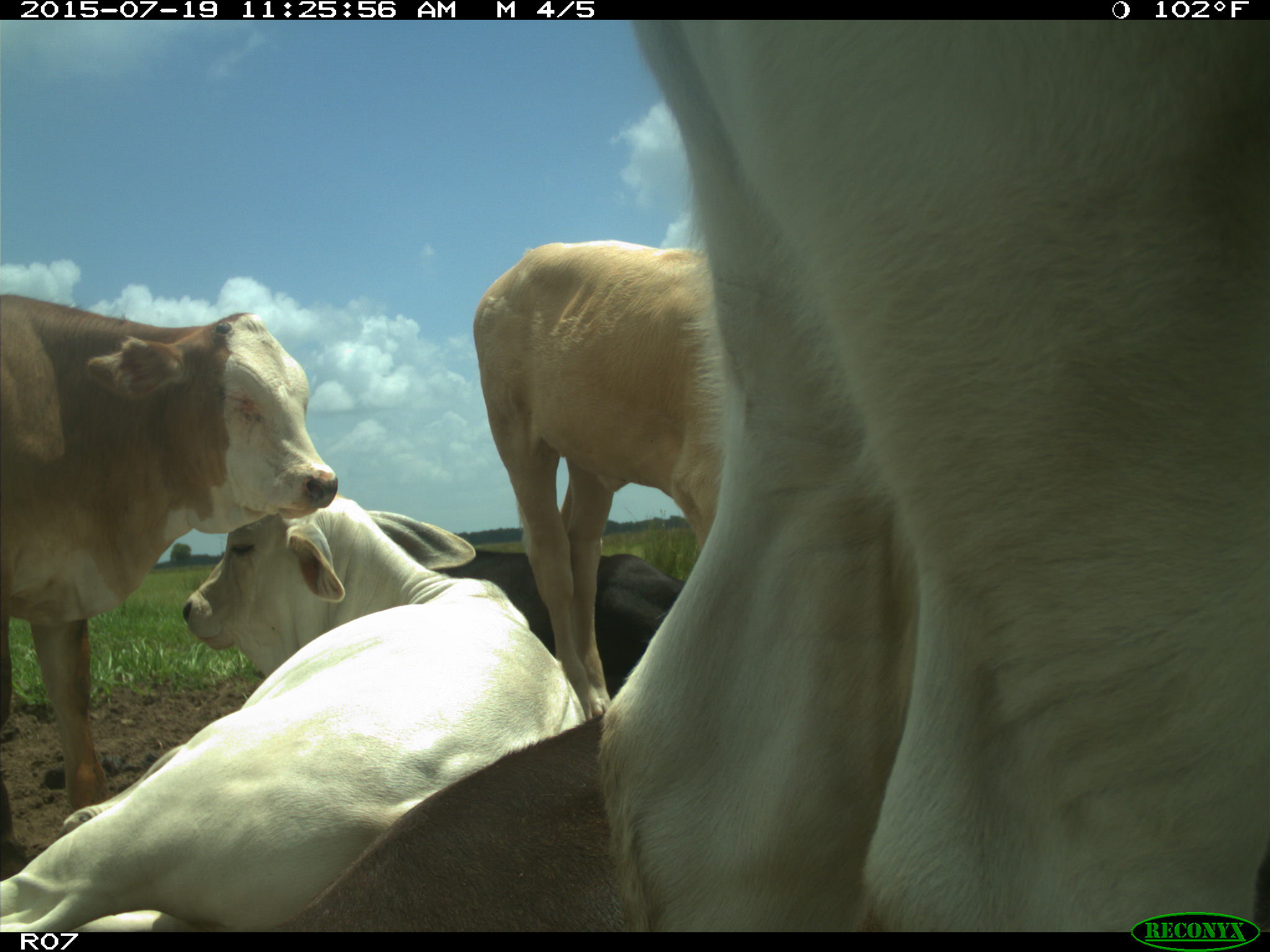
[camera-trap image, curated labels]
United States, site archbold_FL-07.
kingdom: Animalia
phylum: Chordata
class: Mammalia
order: Artiodactyla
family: Bovidae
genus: Bos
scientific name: Bos taurus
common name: domestic cow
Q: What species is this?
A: Bos taurus (domestic cow).